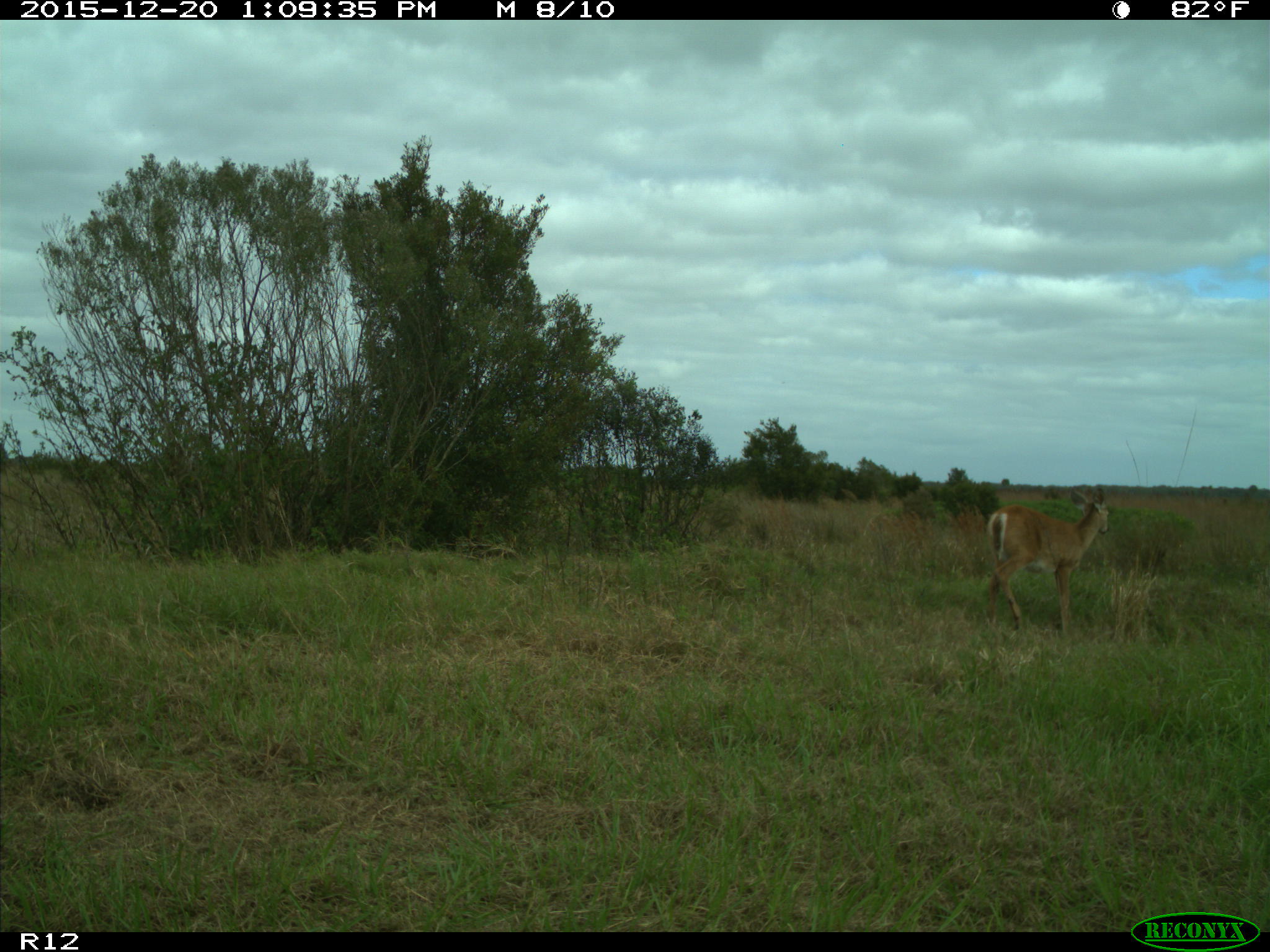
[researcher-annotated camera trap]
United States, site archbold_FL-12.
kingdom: Animalia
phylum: Chordata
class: Mammalia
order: Artiodactyla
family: Cervidae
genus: Odocoileus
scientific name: Odocoileus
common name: deer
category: unidentified deer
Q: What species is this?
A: Unidentified deer (deer) (Odocoileus).